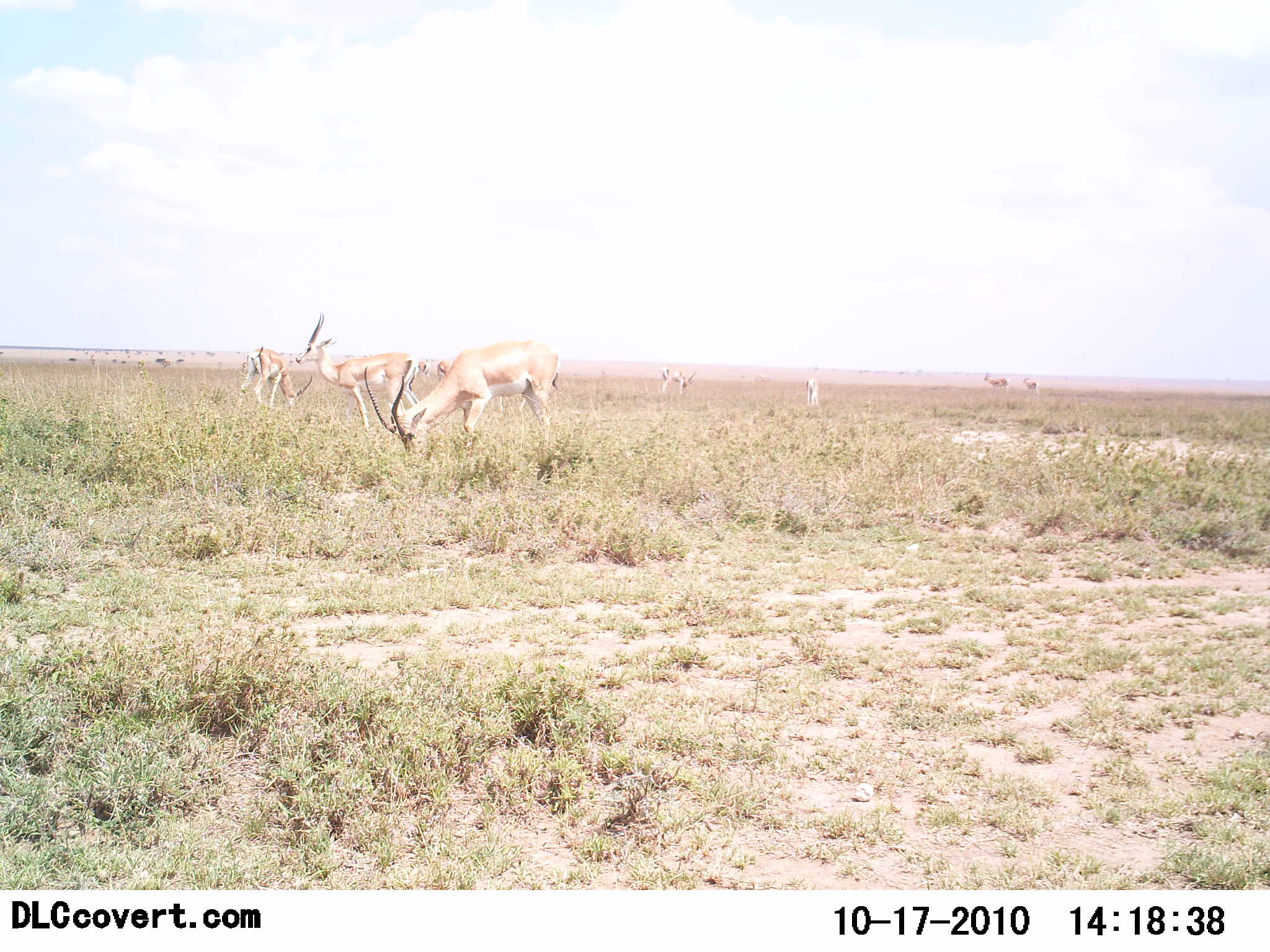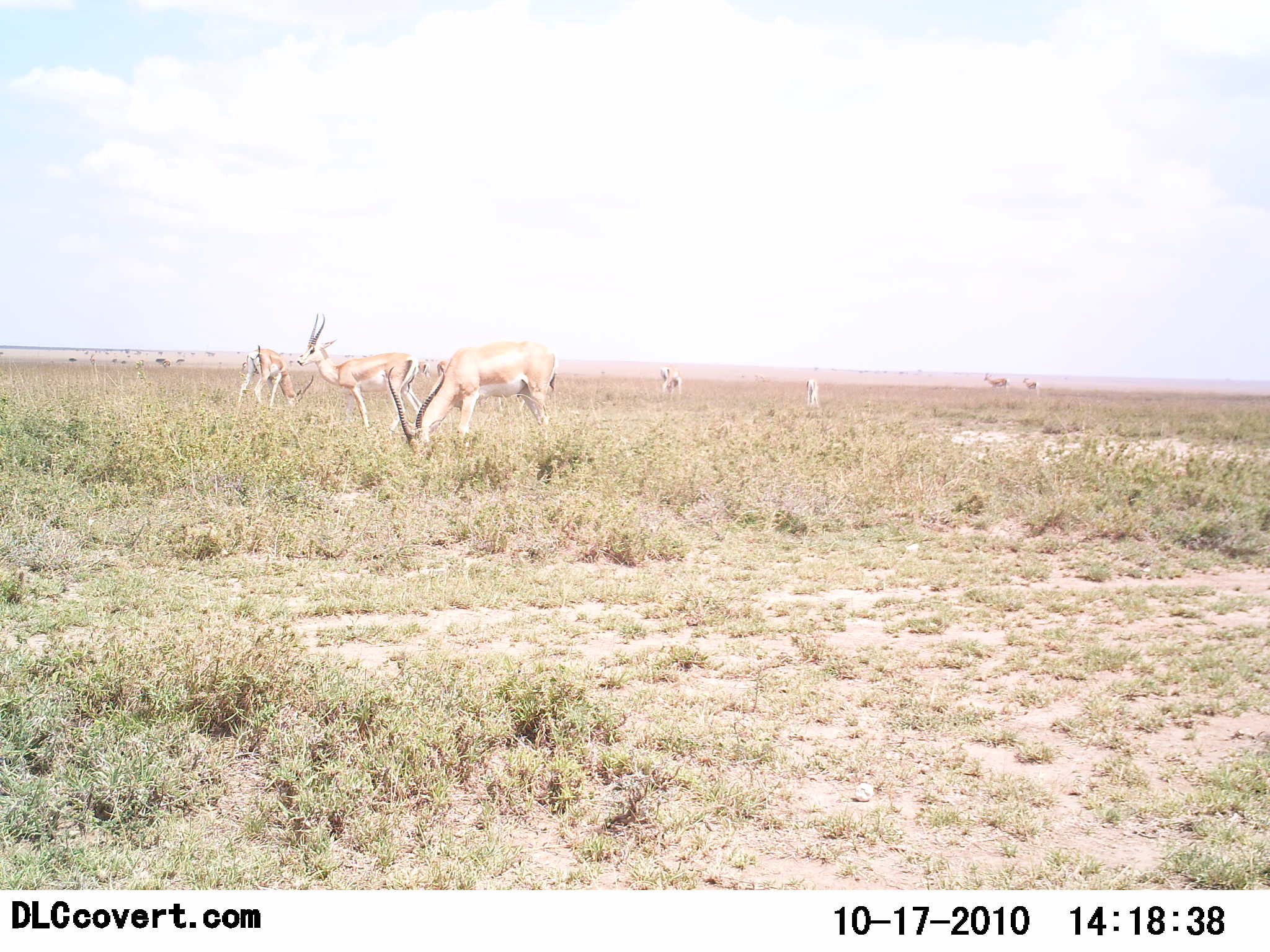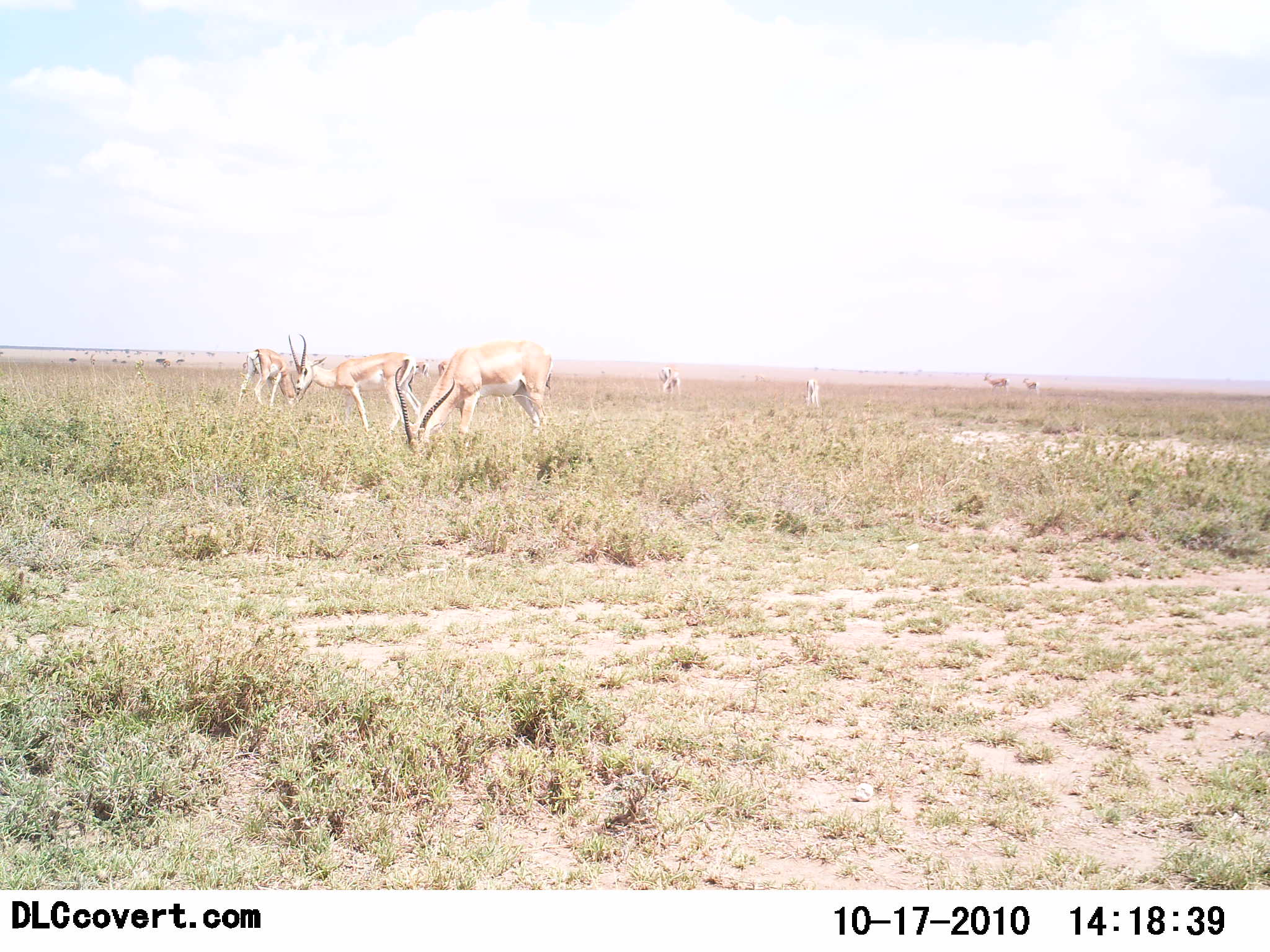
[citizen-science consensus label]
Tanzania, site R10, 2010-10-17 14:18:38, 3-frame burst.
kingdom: Animalia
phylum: Chordata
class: Mammalia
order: Artiodactyla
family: Bovidae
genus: Nanger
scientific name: Nanger granti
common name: grant's gazelle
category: gazellegrants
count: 7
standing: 84%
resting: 0%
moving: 11%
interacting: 0%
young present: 0%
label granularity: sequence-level